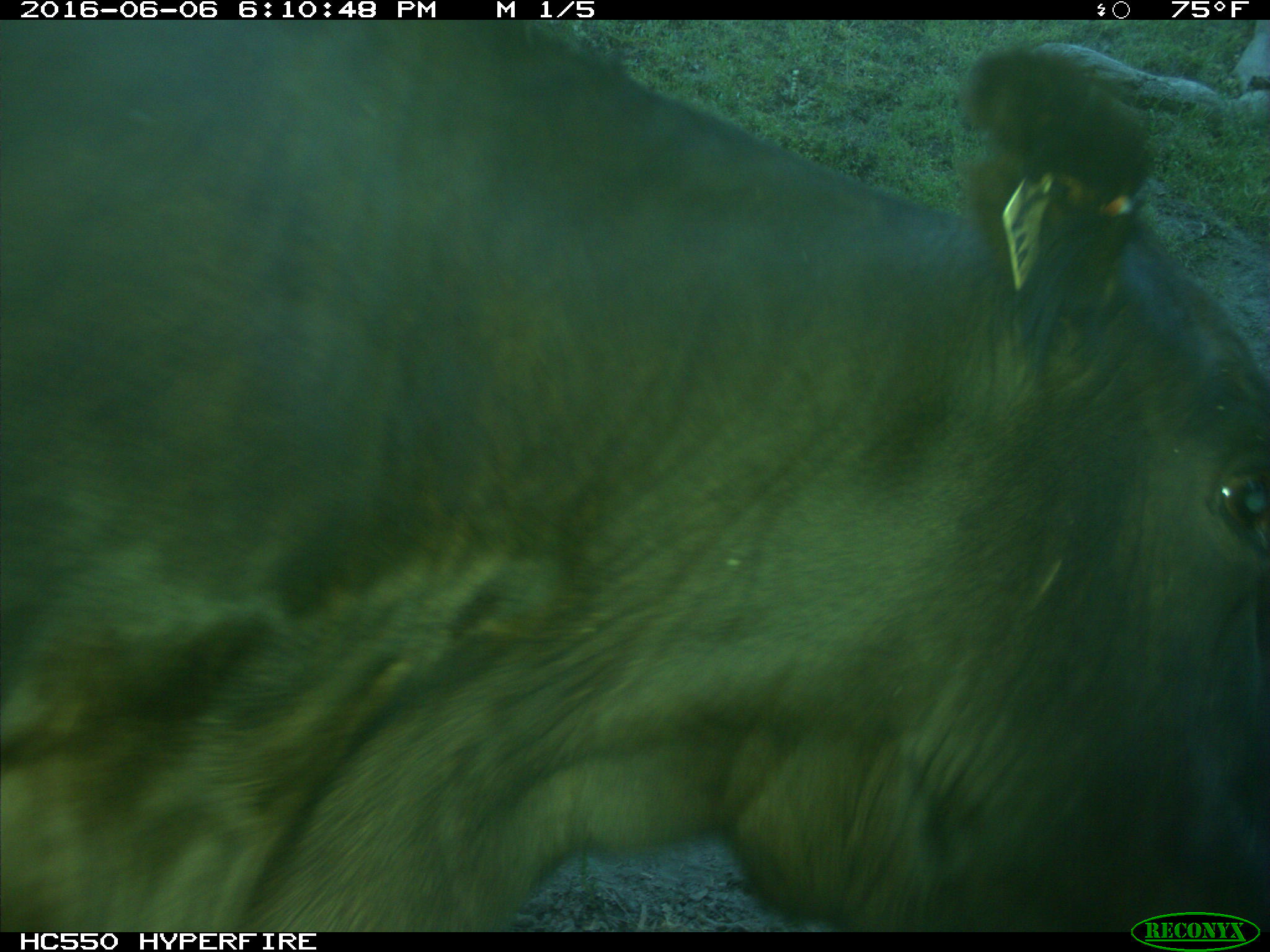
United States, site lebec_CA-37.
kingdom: Animalia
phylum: Chordata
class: Mammalia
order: Artiodactyla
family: Bovidae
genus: Bos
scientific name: Bos taurus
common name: domestic cow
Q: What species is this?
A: Bos taurus (domestic cow).